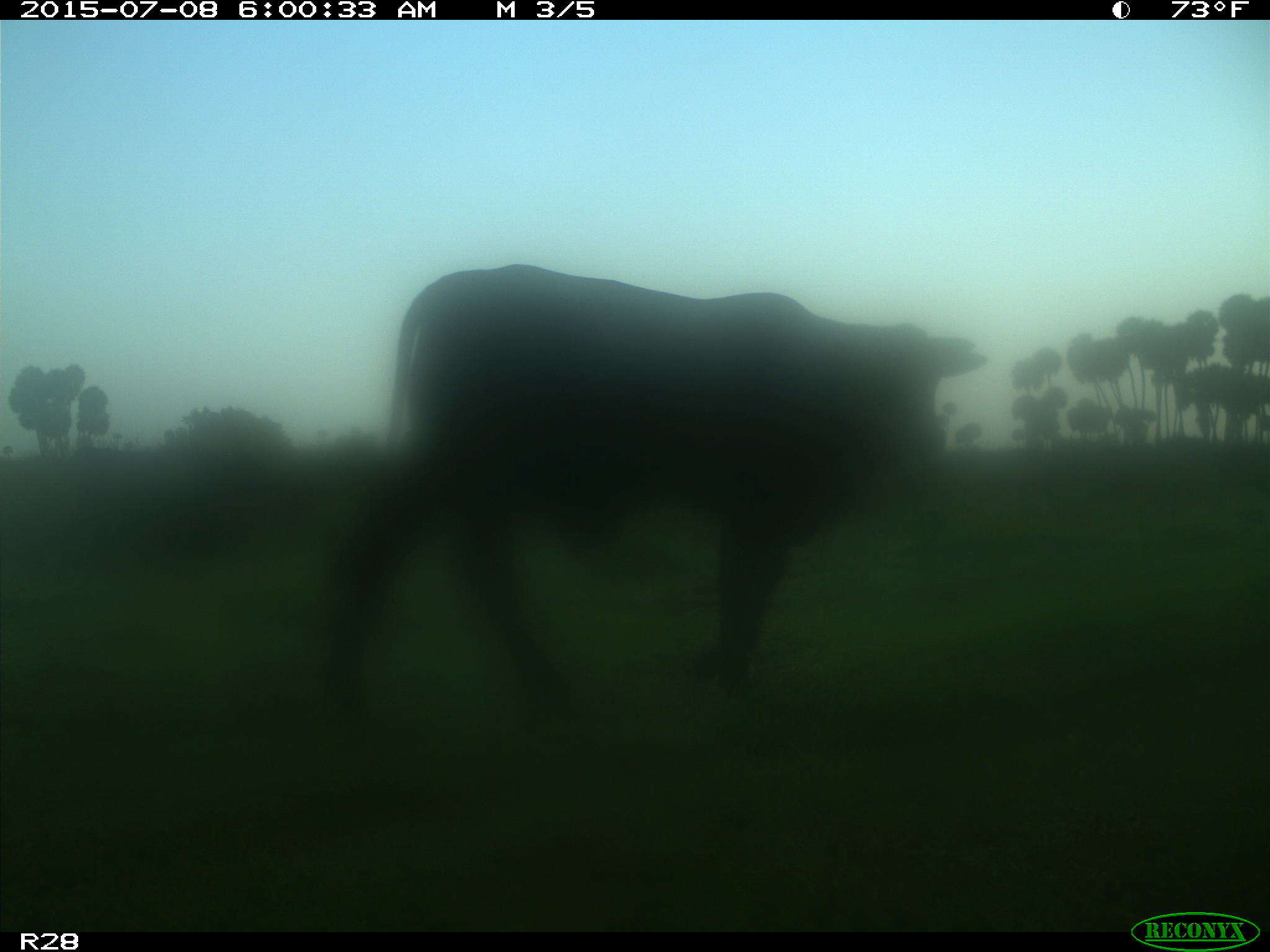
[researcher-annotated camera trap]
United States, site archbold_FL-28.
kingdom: Animalia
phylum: Chordata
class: Mammalia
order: Artiodactyla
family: Bovidae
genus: Bos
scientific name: Bos taurus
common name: domestic cow